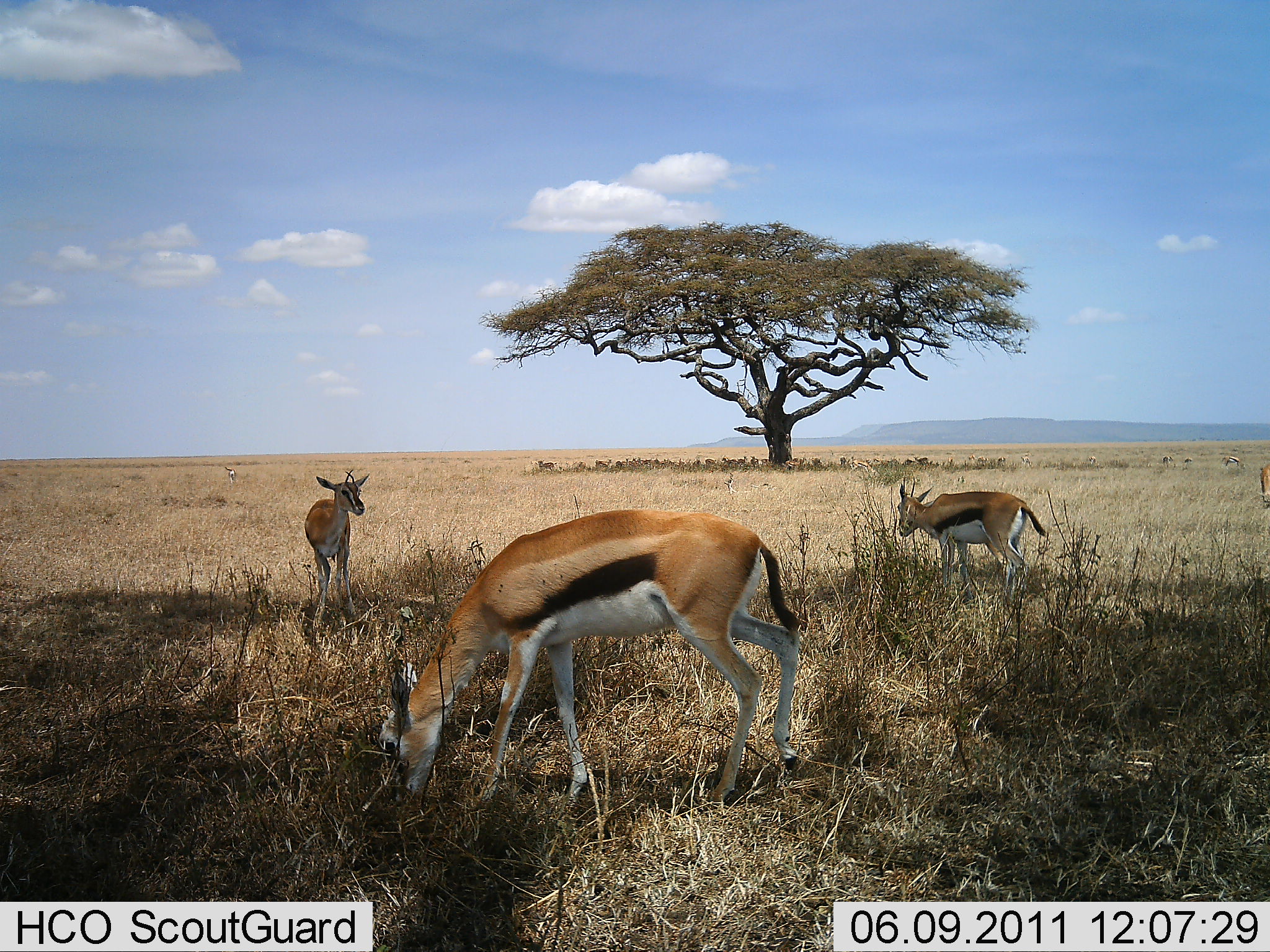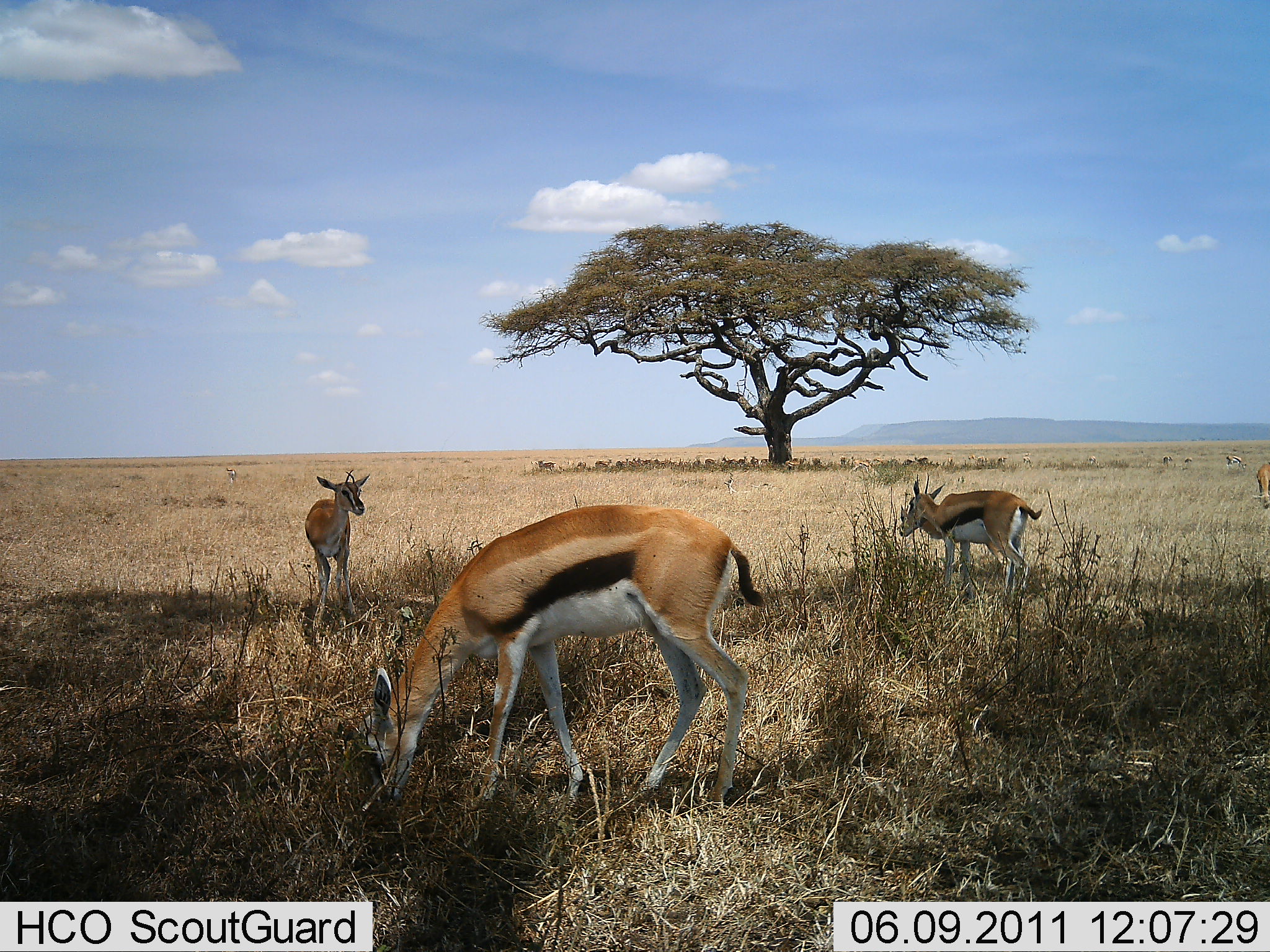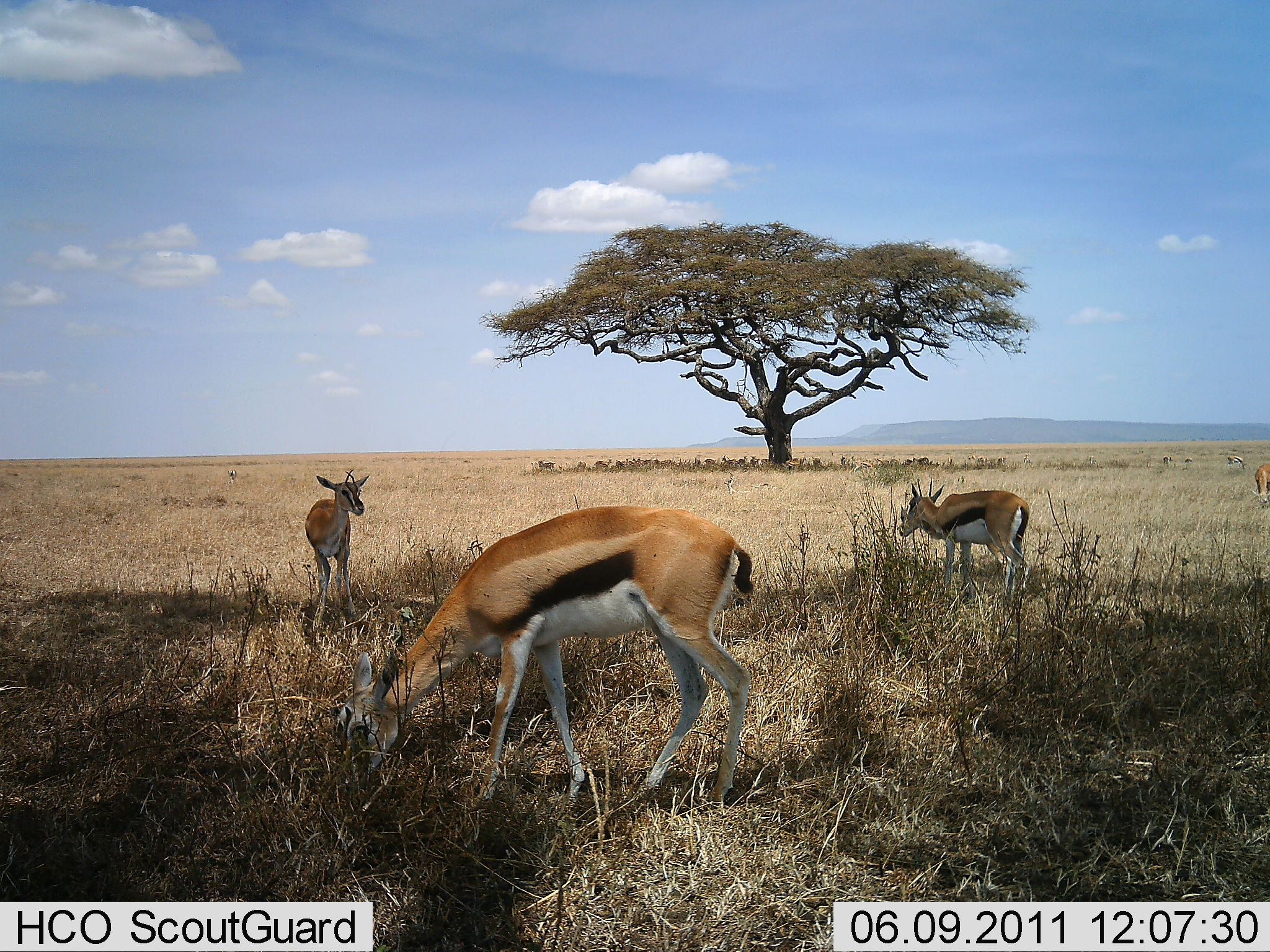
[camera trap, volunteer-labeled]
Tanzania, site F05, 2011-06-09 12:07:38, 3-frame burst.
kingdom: Animalia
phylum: Chordata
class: Mammalia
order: Artiodactyla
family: Bovidae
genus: Eudorcas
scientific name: Eudorcas thomsonii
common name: thomson's gazelle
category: gazellethomsons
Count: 4.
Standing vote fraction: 100%.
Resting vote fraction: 0%.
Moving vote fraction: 0%.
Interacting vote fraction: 8%.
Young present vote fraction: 0%.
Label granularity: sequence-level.